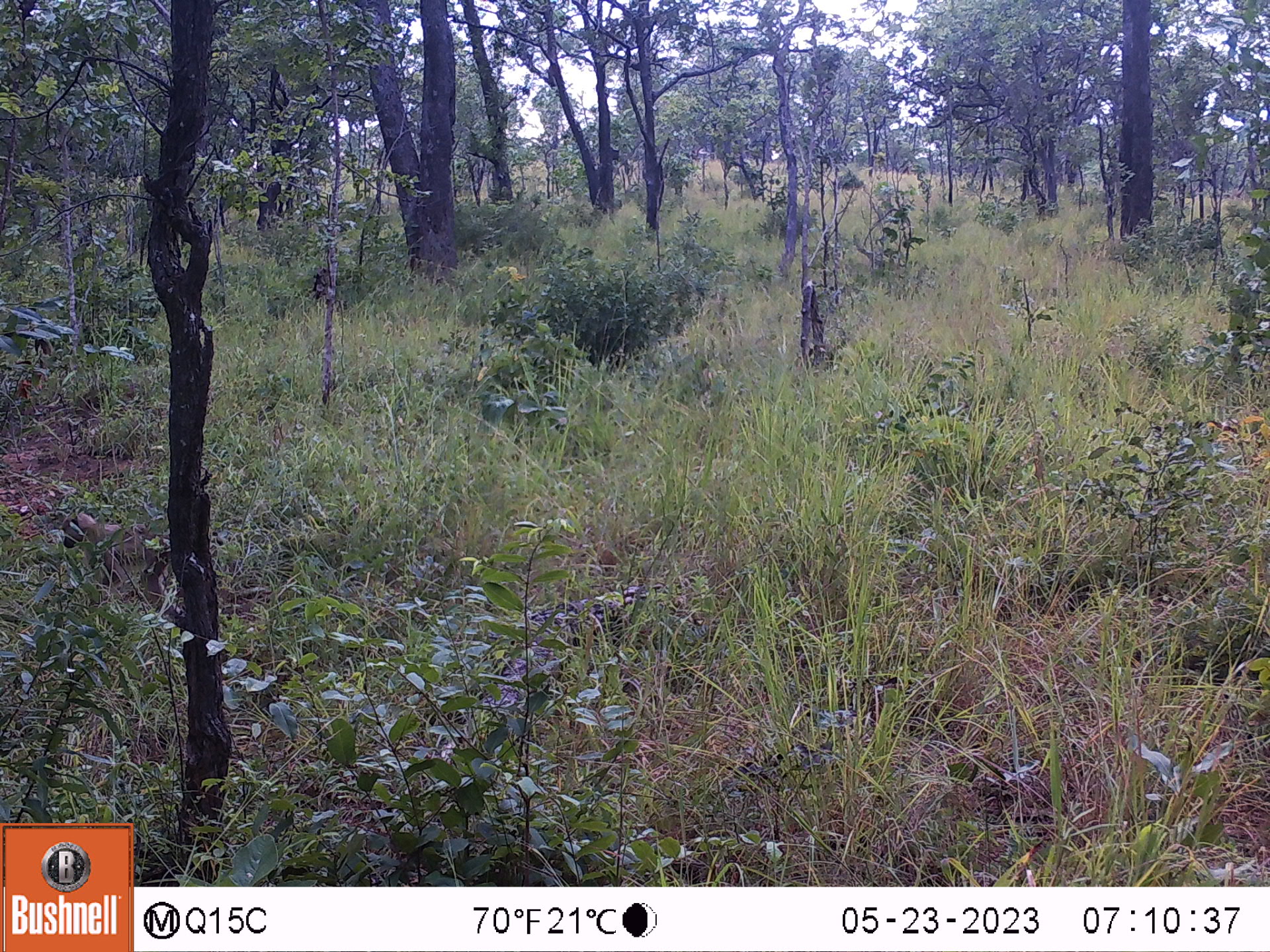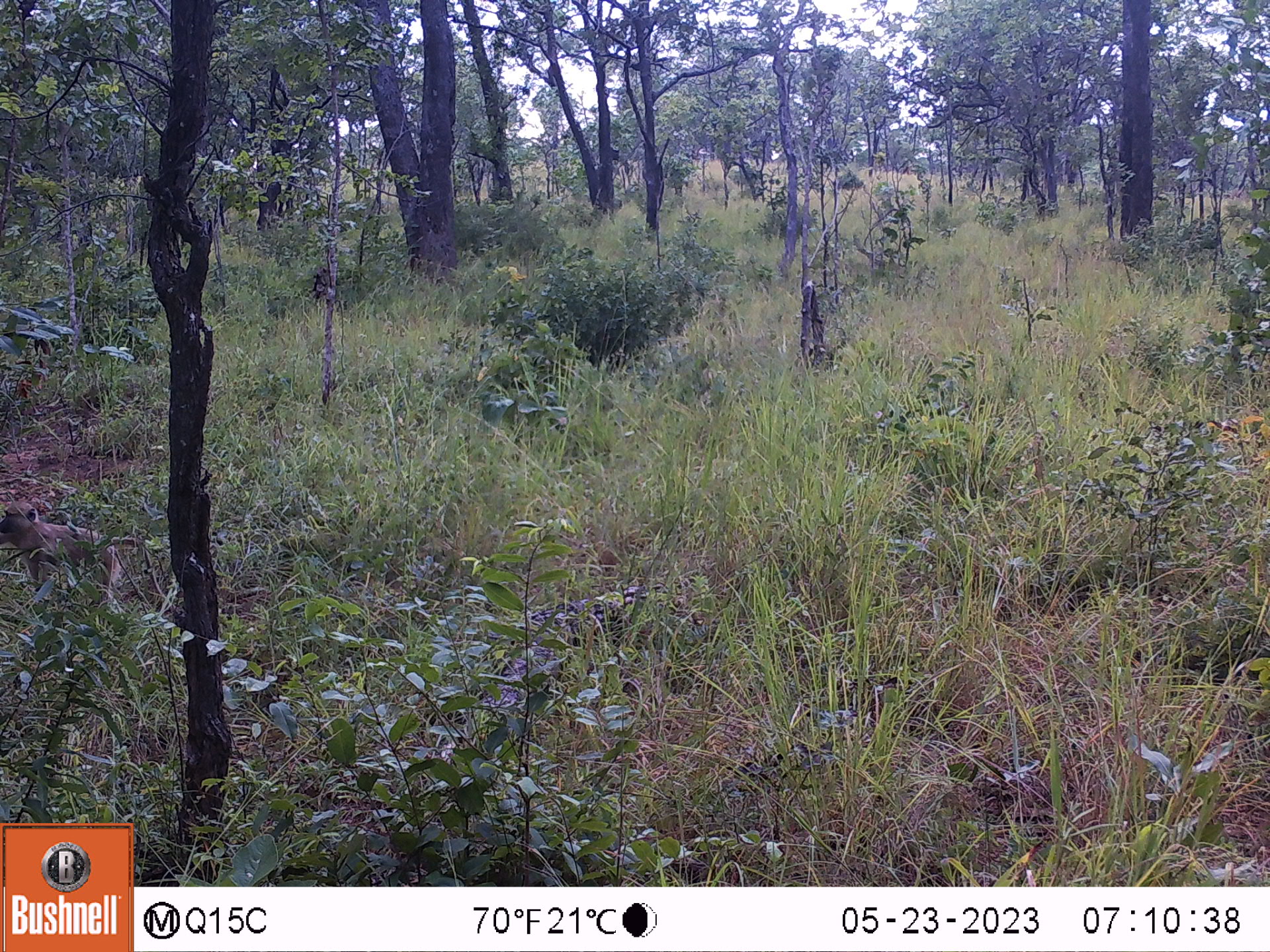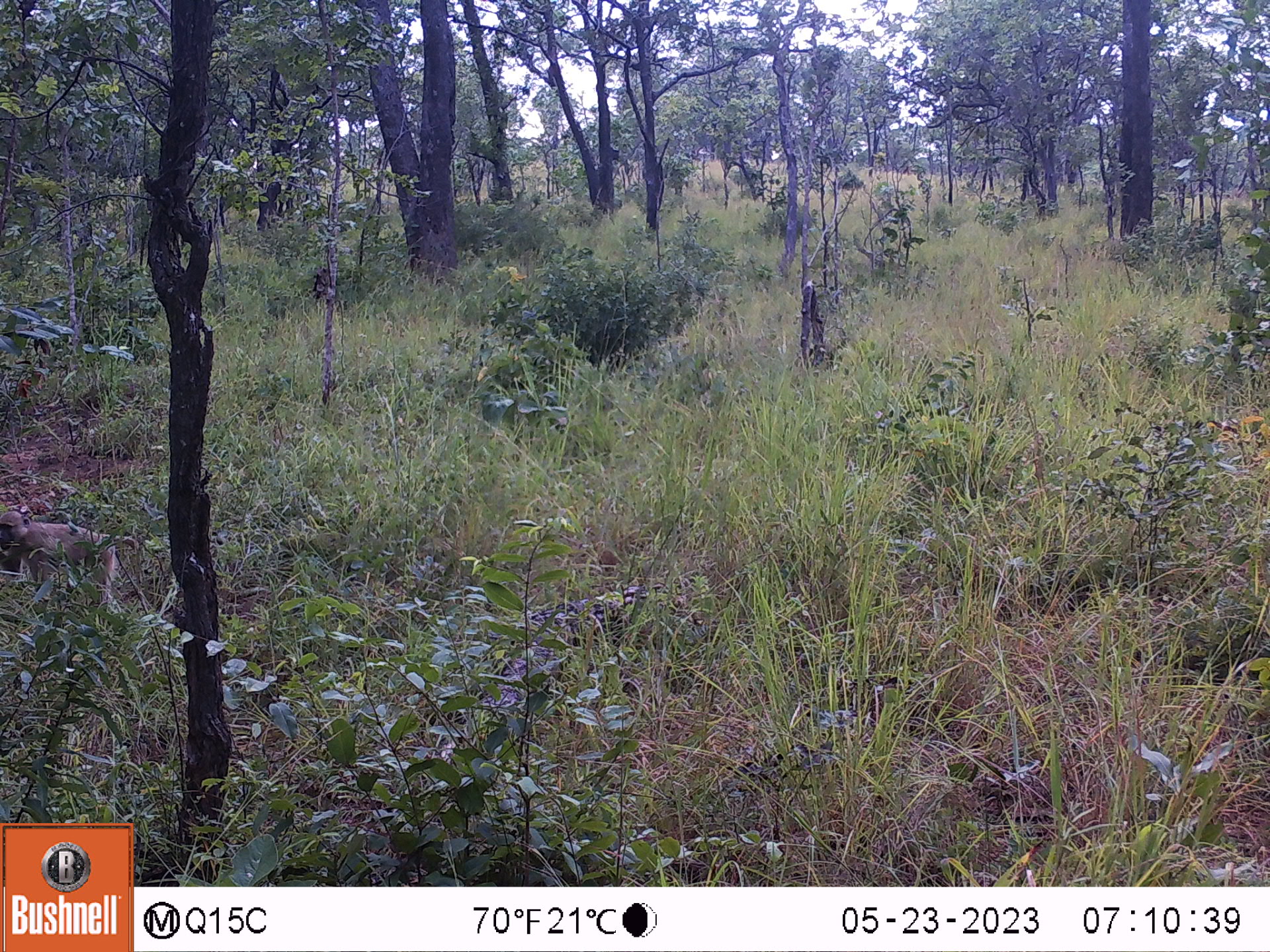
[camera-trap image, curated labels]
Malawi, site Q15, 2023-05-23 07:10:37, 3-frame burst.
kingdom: Animalia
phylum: Chordata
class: Mammalia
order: Primates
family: Cercopithecidae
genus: Papio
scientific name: Papio cynocephalus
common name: yellow baboon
Yellow baboon (Papio cynocephalus), count 1.